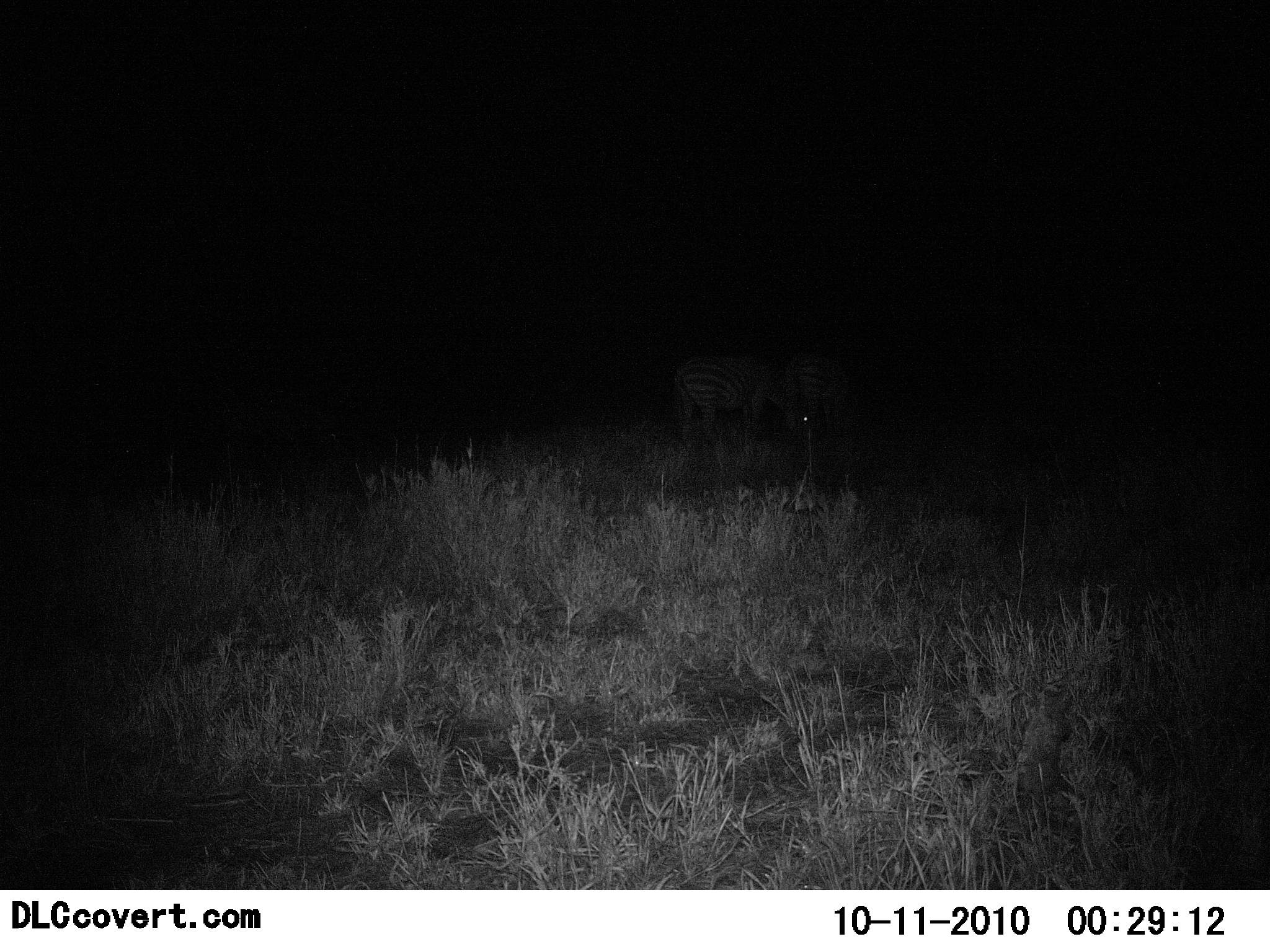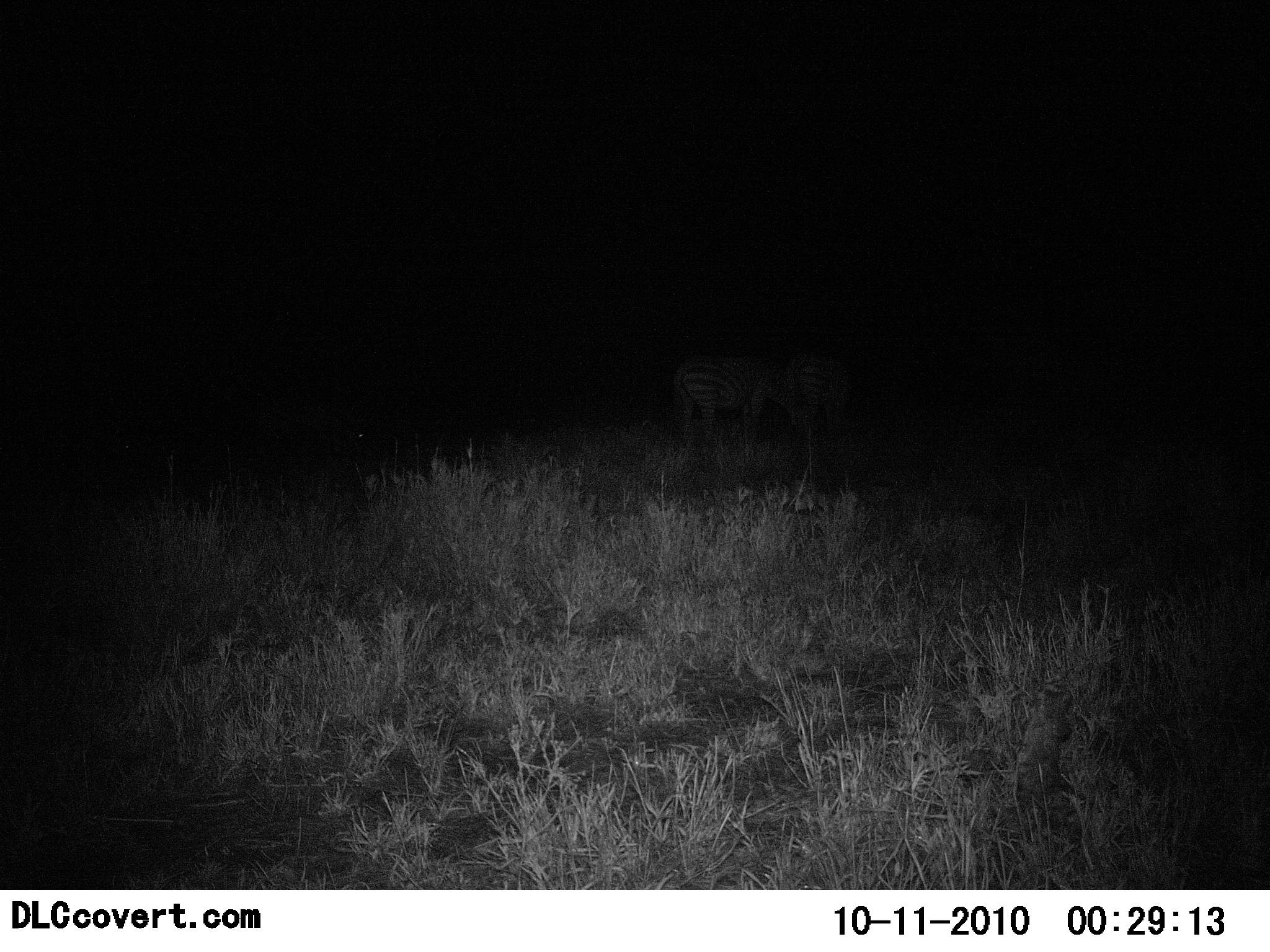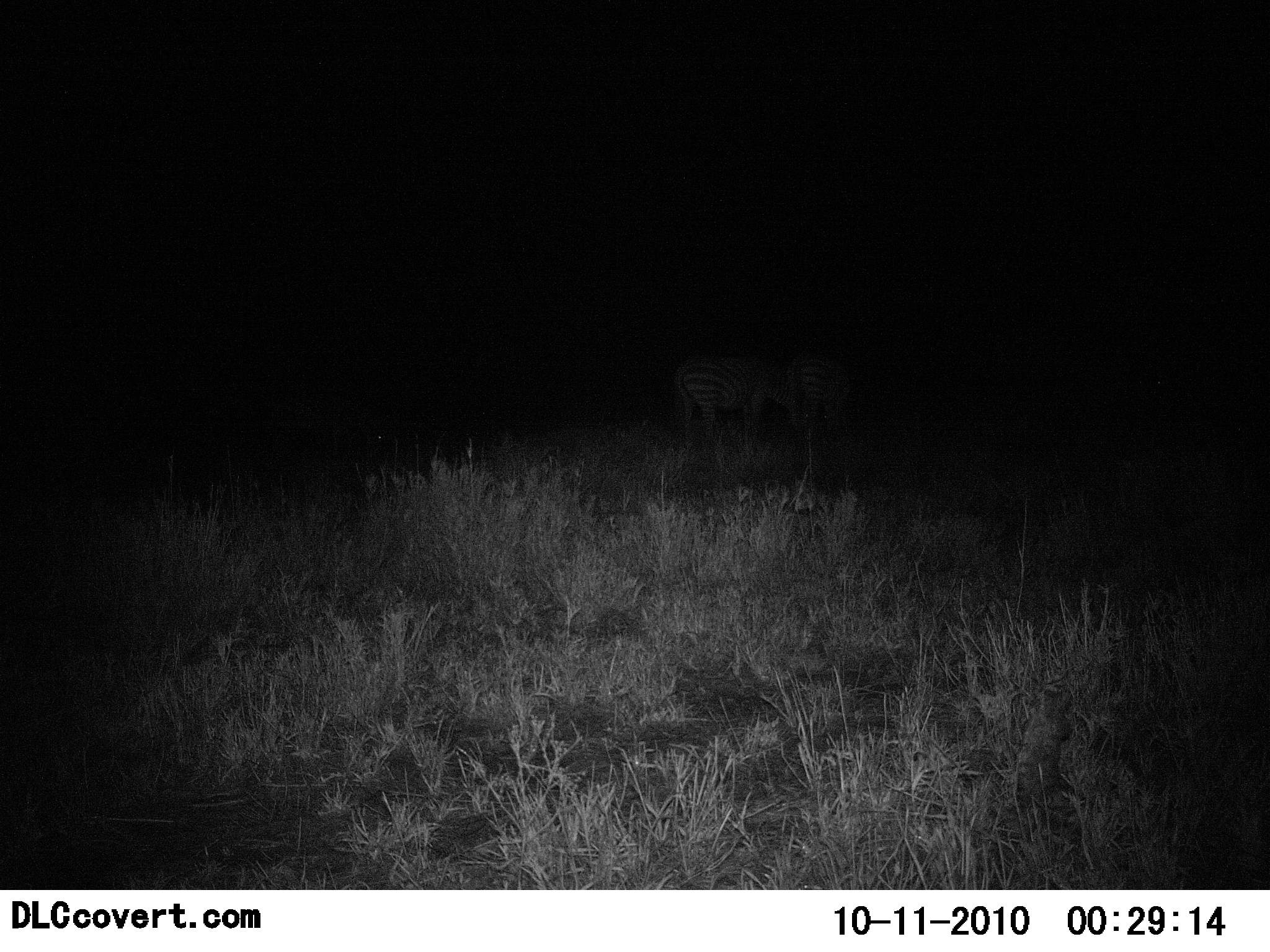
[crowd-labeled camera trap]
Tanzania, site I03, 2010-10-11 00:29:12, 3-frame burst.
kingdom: Animalia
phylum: Chordata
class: Mammalia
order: Perissodactyla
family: Equidae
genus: Equus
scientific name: Equus quagga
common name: plains zebra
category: zebra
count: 2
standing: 50%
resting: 10%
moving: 10%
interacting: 0%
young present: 0%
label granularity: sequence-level